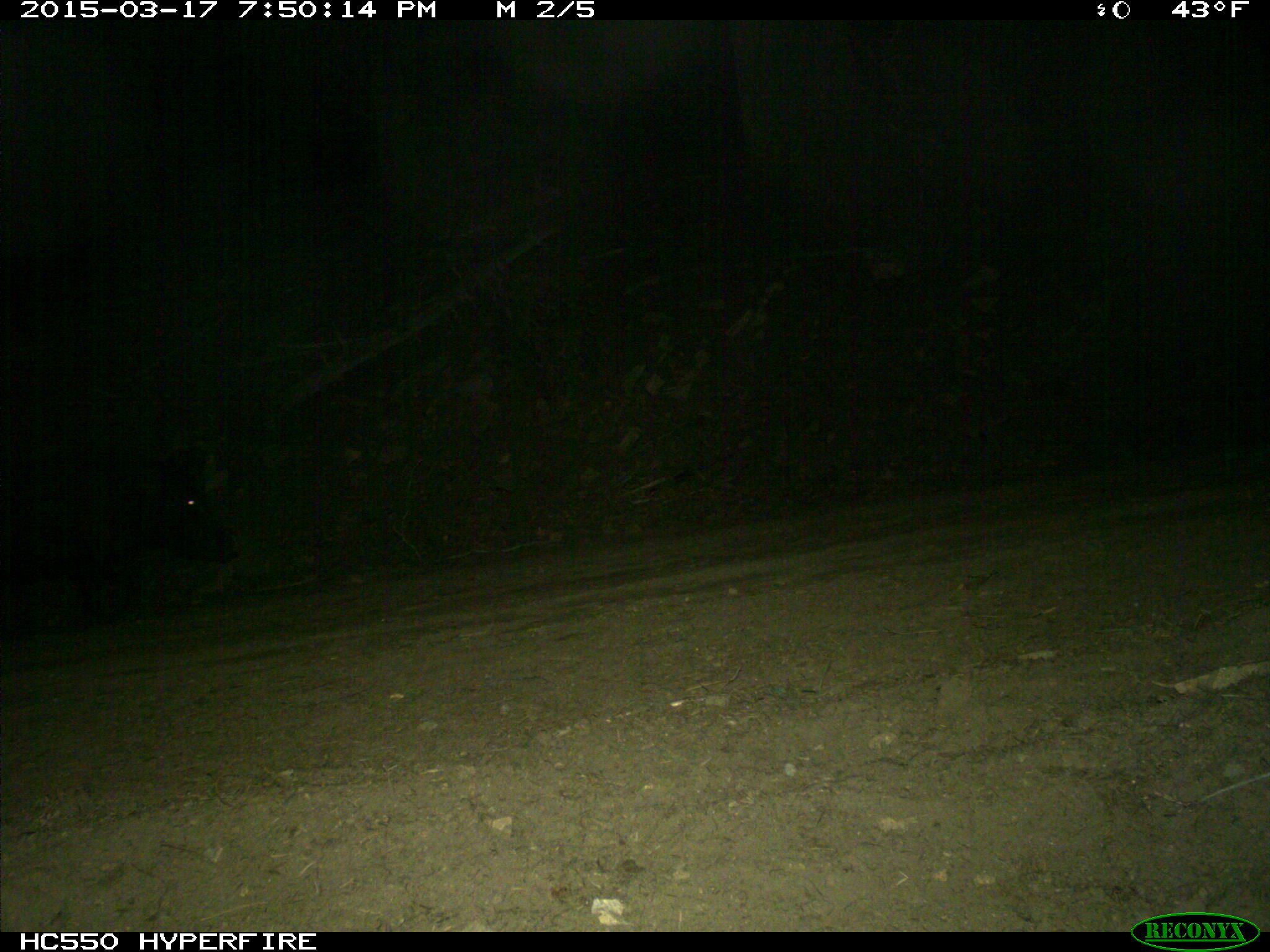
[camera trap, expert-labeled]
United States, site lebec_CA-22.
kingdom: Animalia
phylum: Chordata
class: Mammalia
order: Artiodactyla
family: Suidae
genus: Sus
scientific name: Sus scrofa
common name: wild boar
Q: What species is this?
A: Sus scrofa (wild boar).